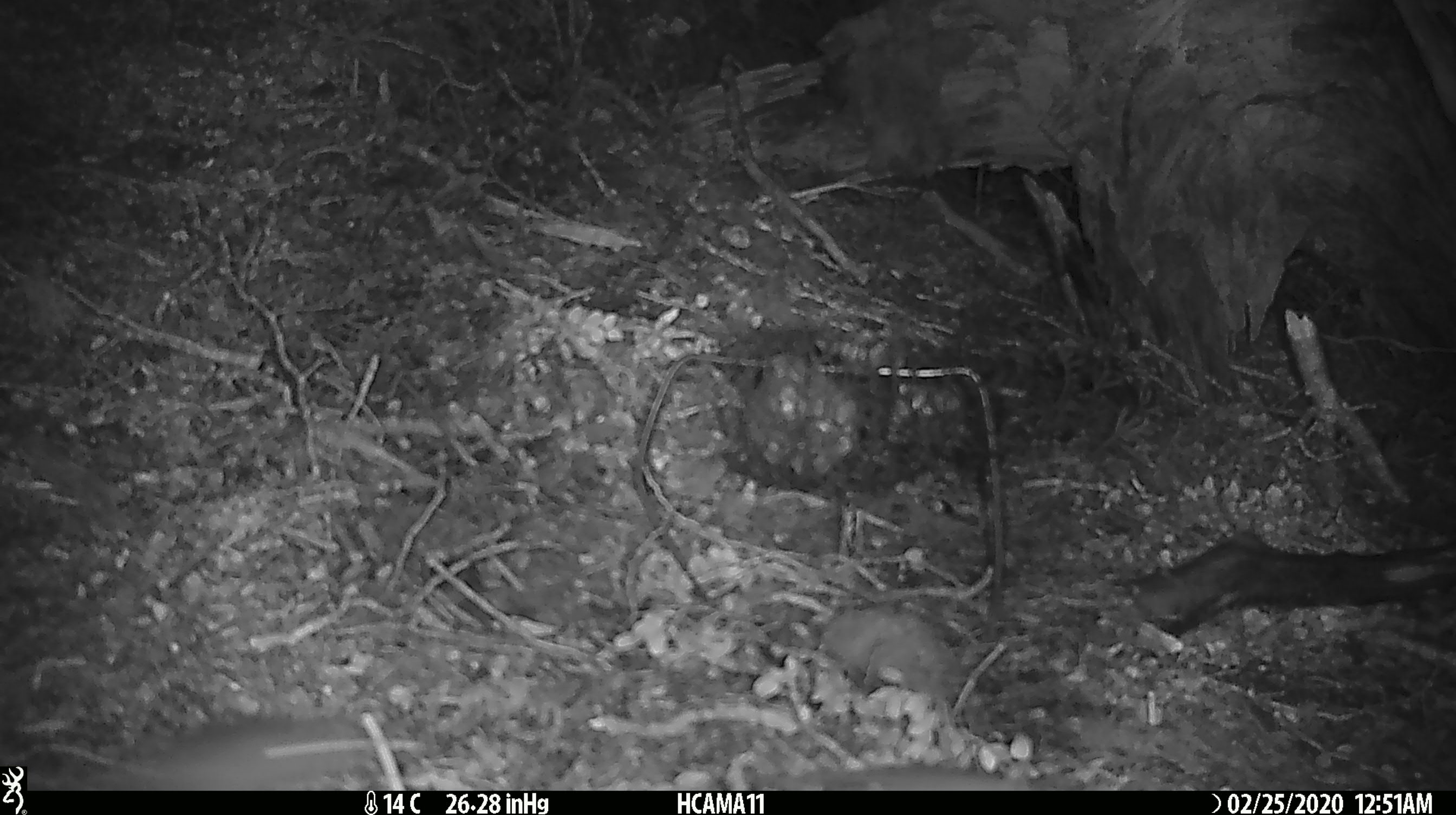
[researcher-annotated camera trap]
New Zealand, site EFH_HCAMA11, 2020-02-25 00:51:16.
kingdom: Animalia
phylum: Chordata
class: Mammalia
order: Rodentia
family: Muridae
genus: Mus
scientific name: Mus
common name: mouse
Mouse (Mus).